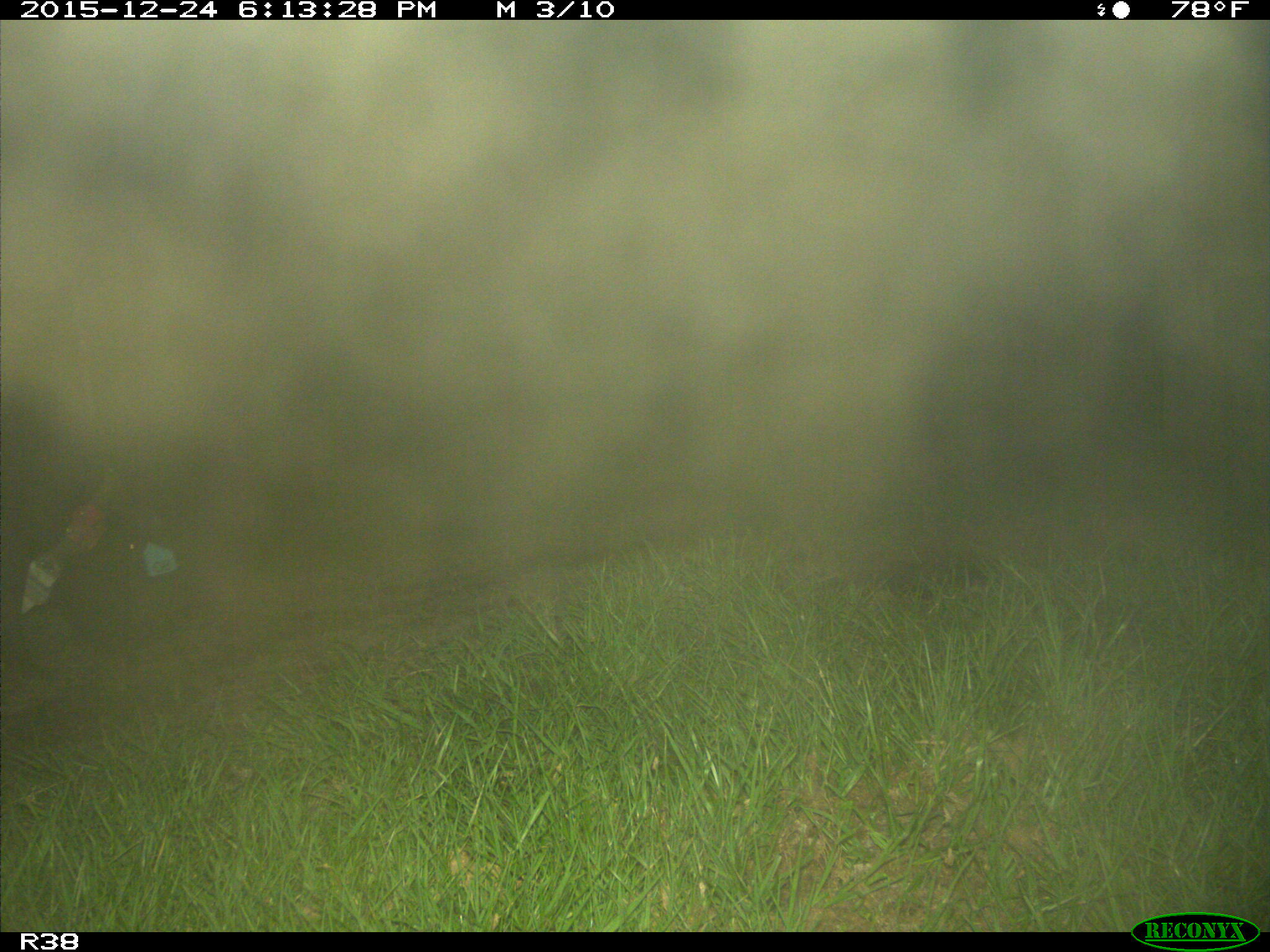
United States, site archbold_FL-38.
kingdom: Animalia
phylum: Chordata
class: Mammalia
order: Artiodactyla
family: Suidae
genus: Sus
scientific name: Sus scrofa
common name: wild boar